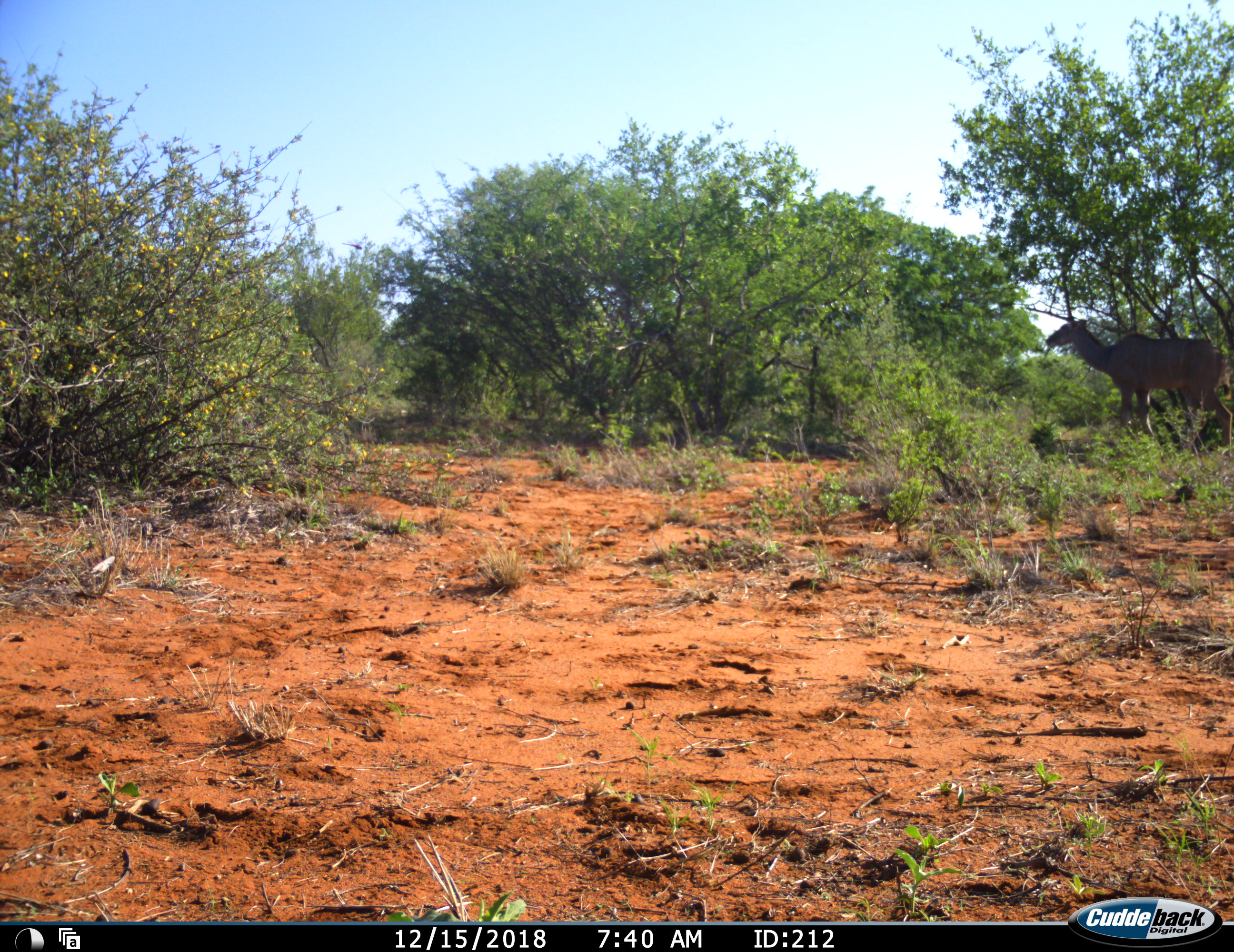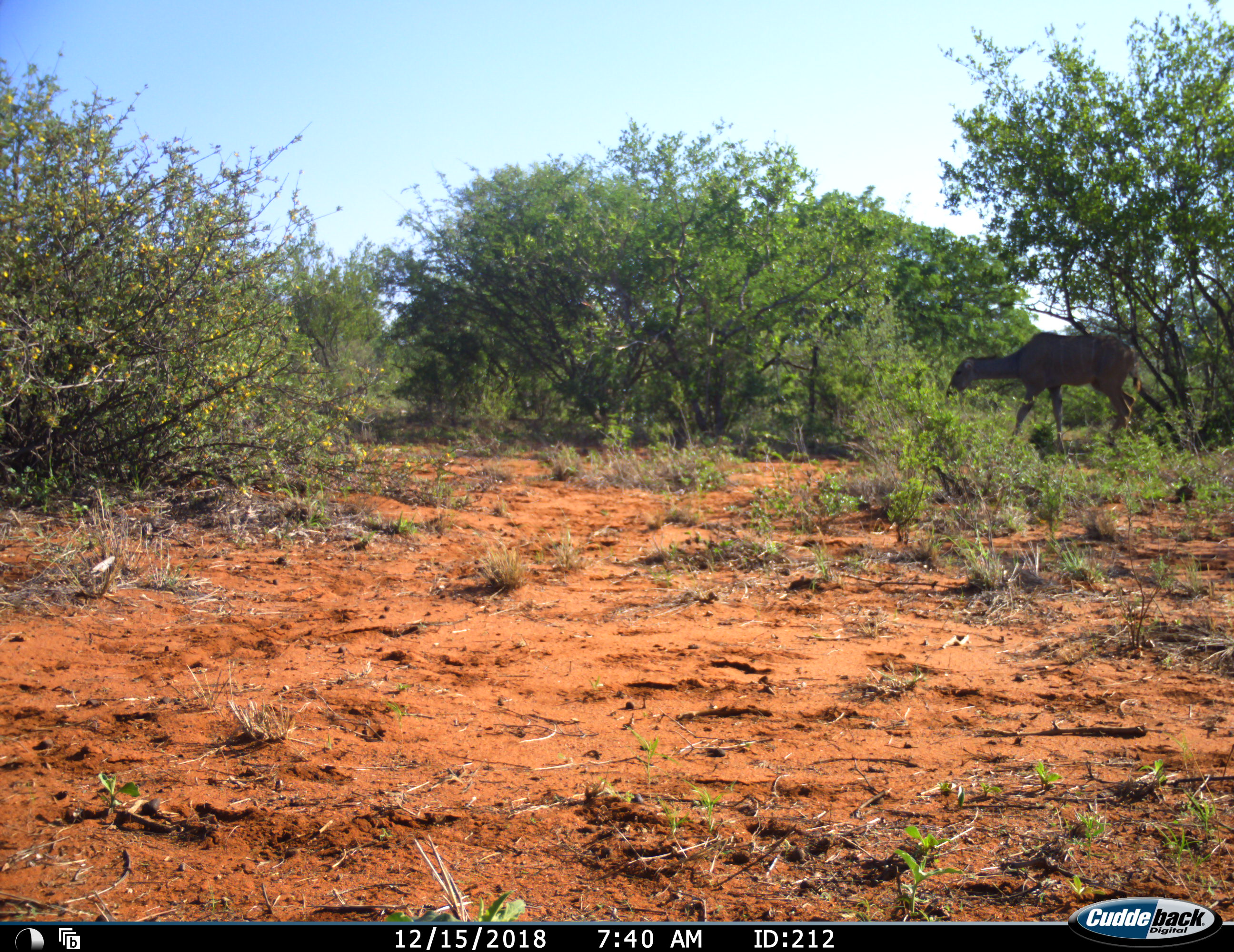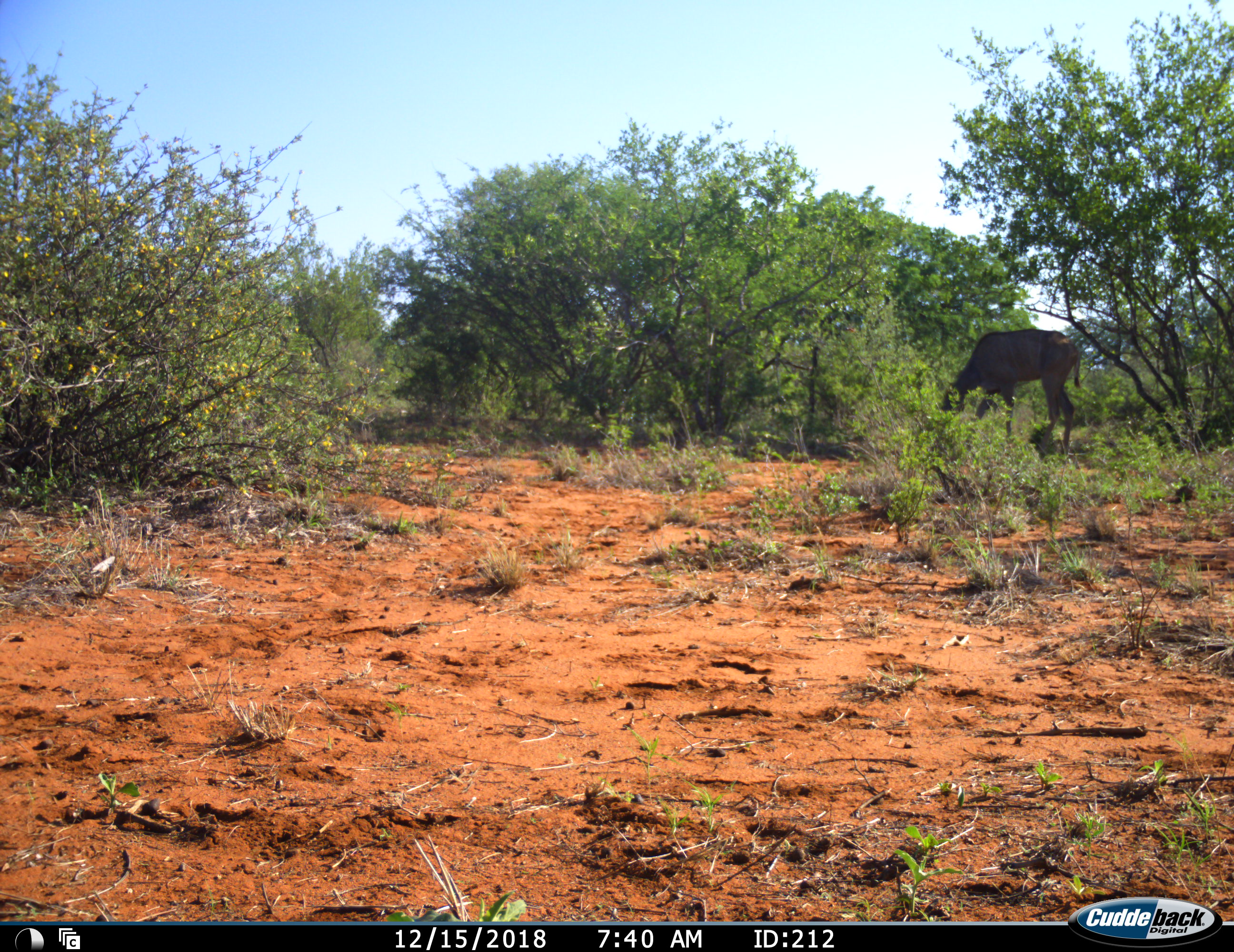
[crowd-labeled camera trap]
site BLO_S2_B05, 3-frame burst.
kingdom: Animalia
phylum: Chordata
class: Mammalia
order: Artiodactyla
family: Bovidae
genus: Tragelaphus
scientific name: Tragelaphus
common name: kudu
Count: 1.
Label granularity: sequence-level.